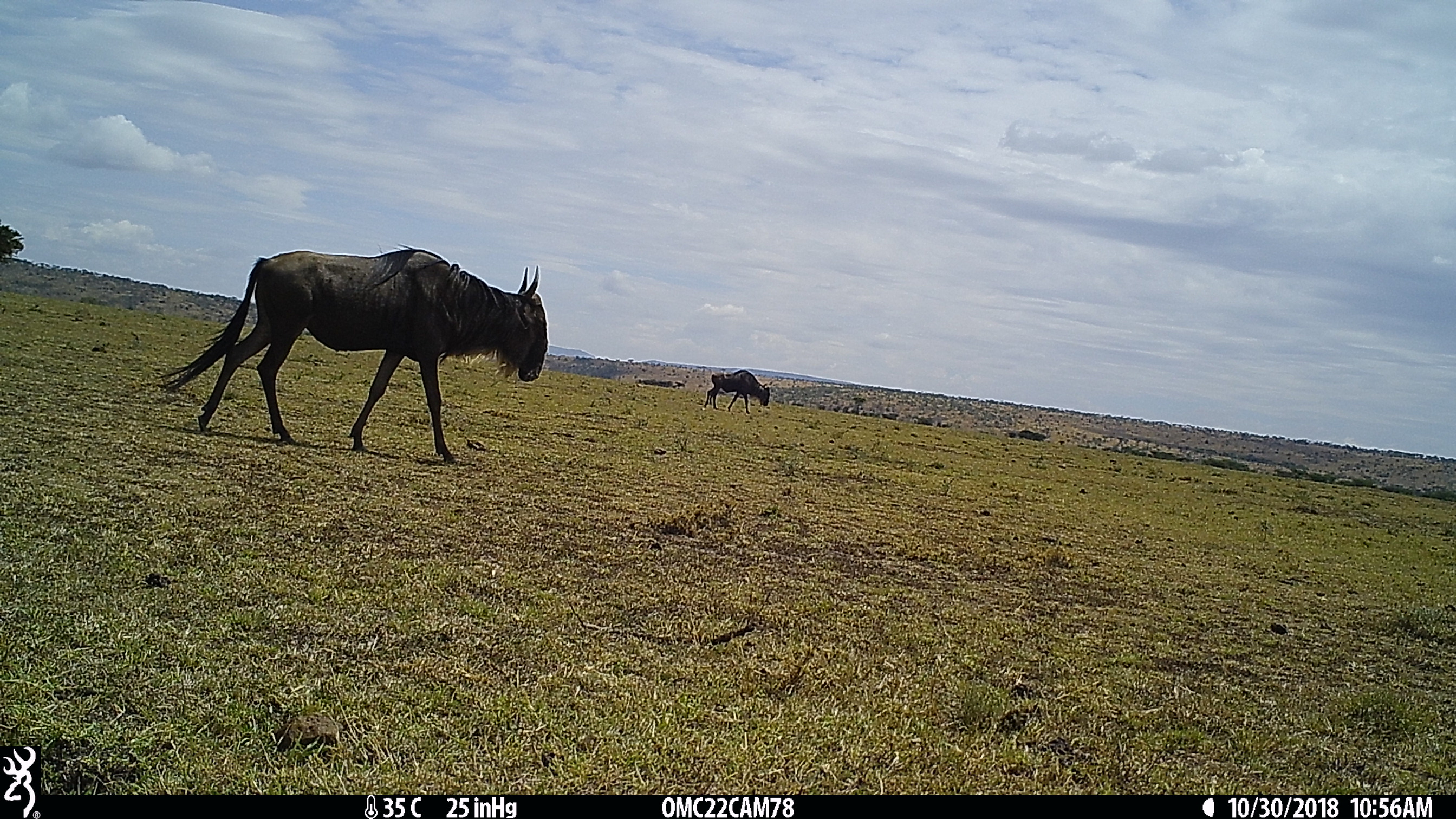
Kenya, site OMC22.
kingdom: Animalia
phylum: Chordata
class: Mammalia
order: Artiodactyla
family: Bovidae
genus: Connochaetes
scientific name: Connochaetes taurinus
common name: blue wildebeest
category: wildebeest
Wildebeest (blue wildebeest) (Connochaetes taurinus).